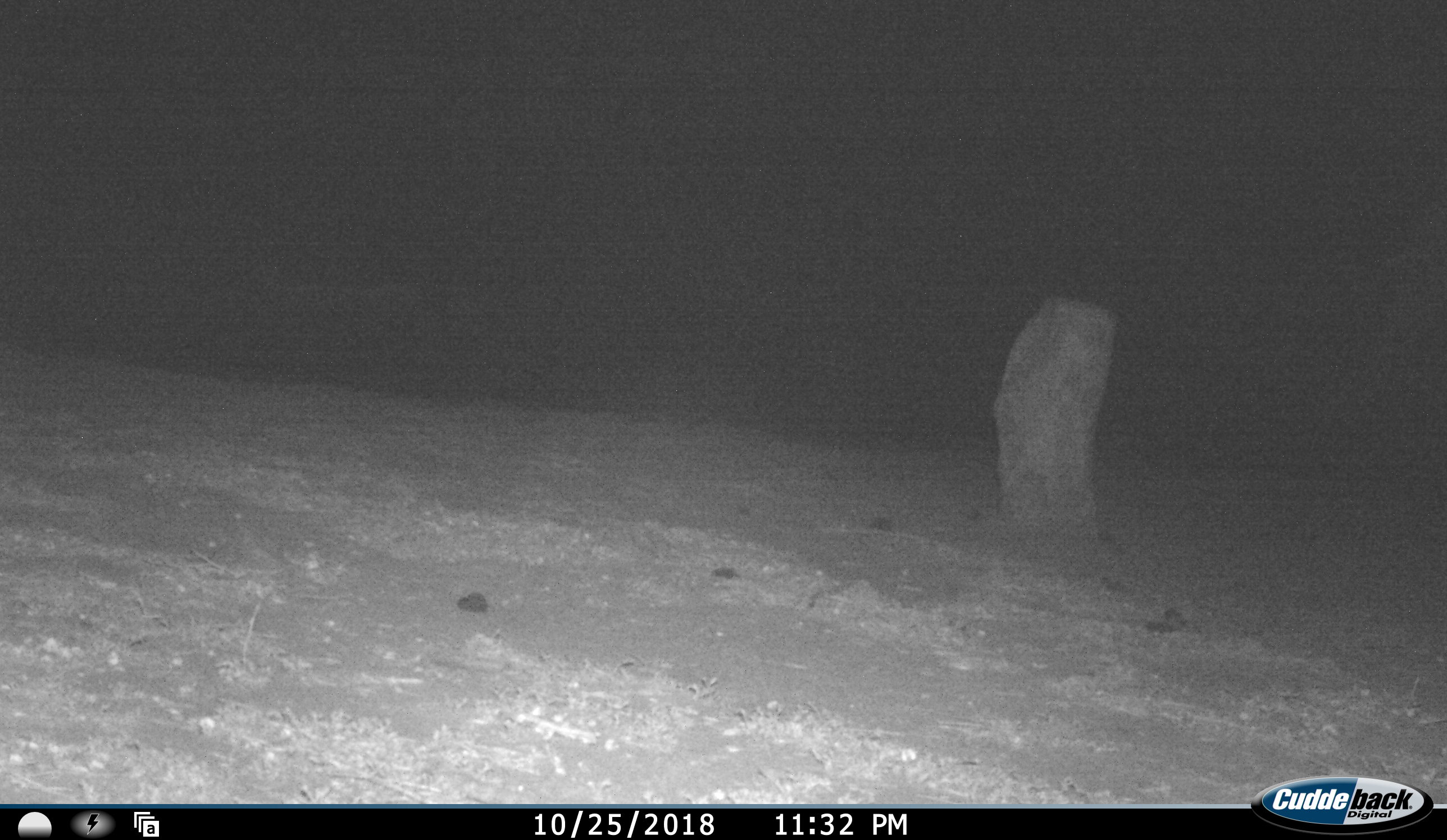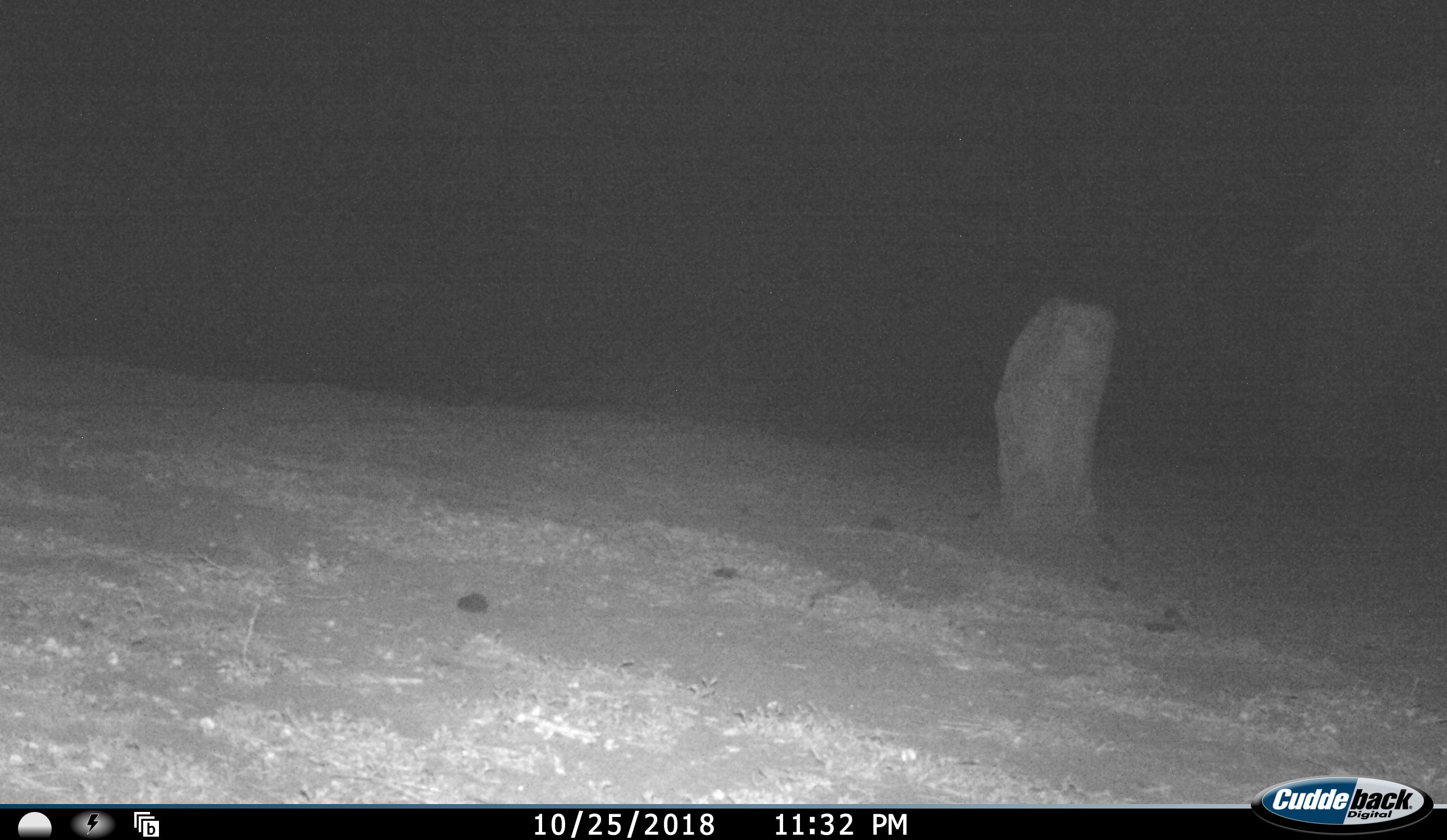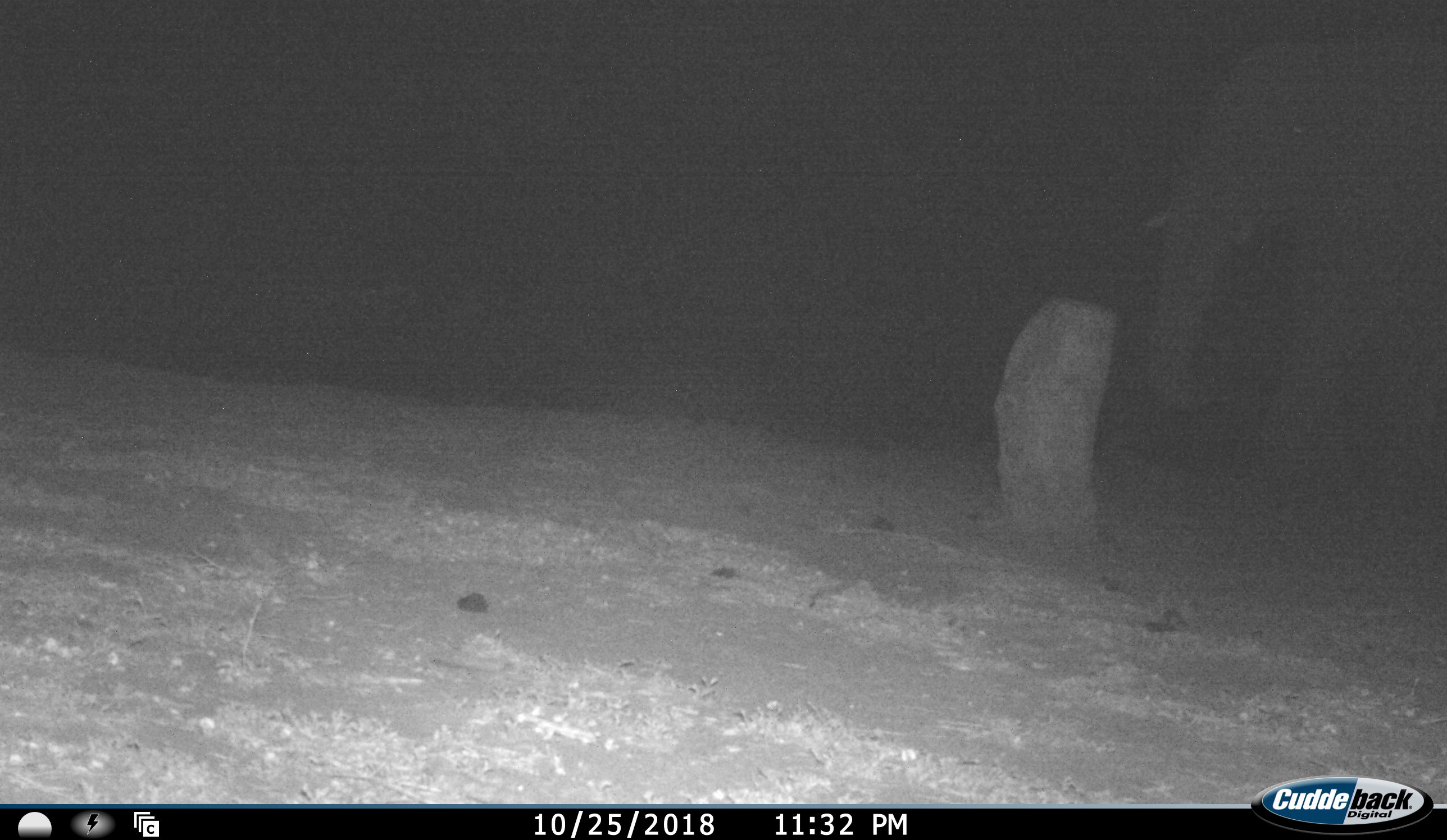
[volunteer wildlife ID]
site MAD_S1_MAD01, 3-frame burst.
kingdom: Animalia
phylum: Chordata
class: Mammalia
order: Proboscidea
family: Elephantidae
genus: Loxodonta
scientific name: Loxodonta africana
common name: african bush elephant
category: elephant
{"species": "elephant (african bush elephant) (Loxodonta africana)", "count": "1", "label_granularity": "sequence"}